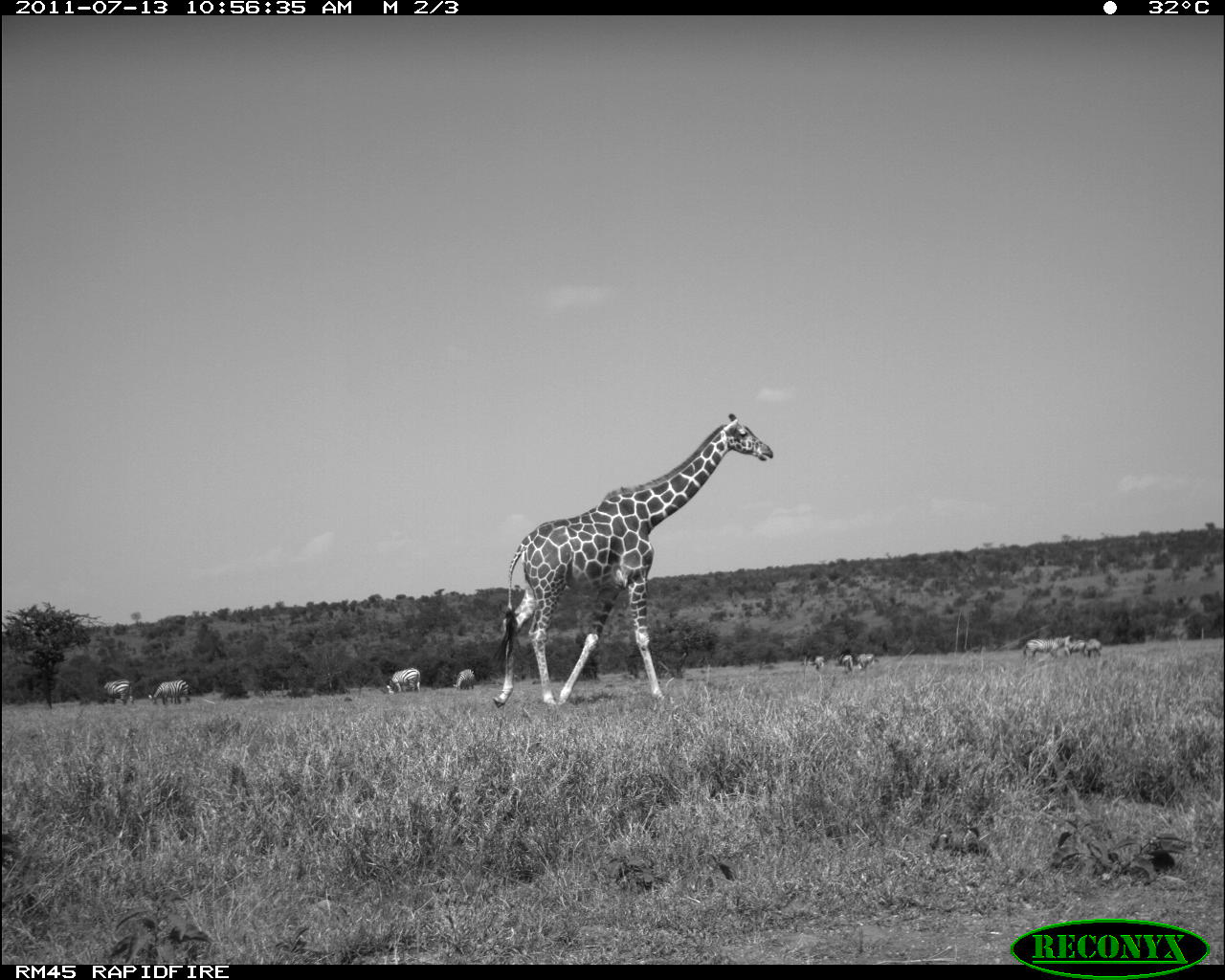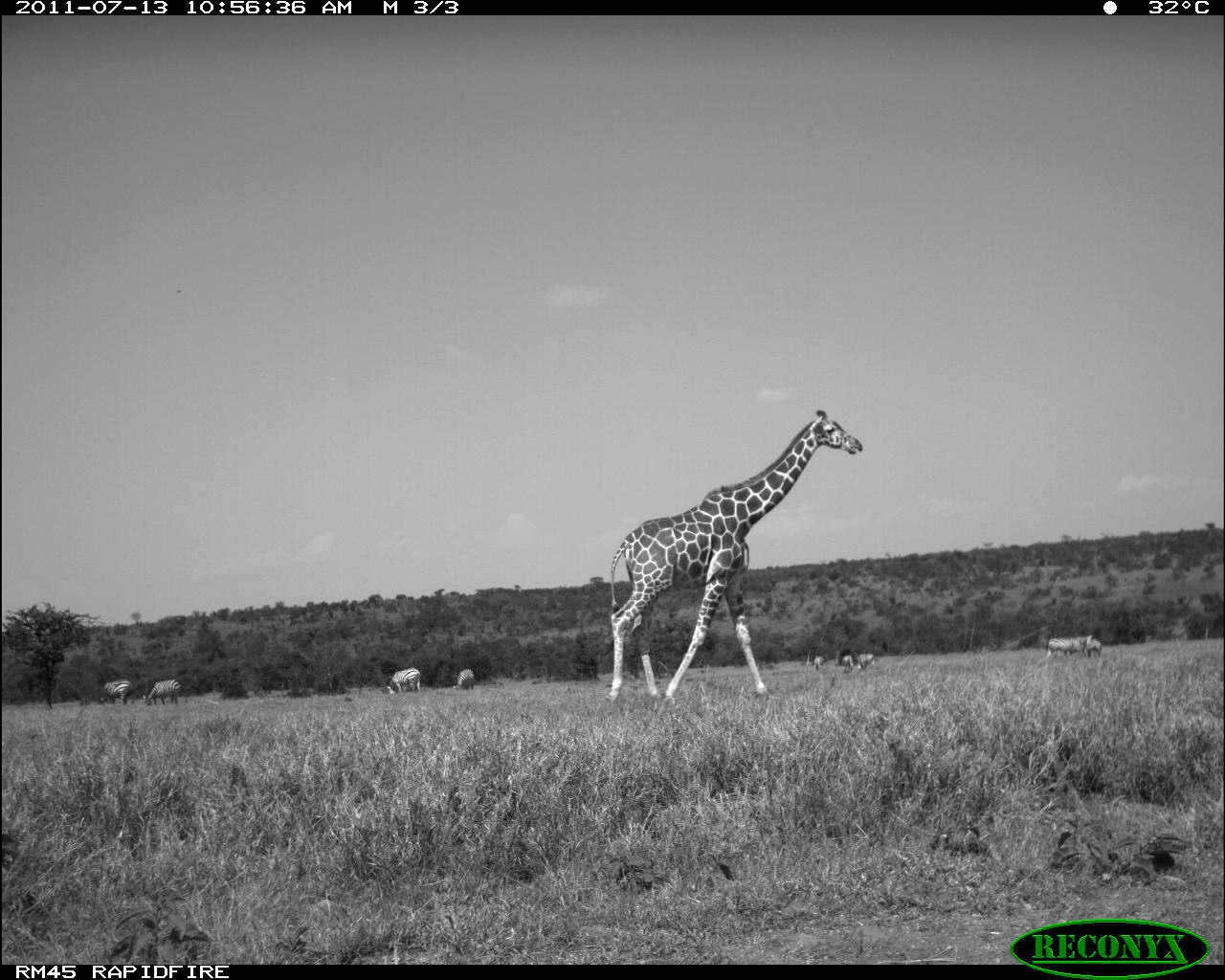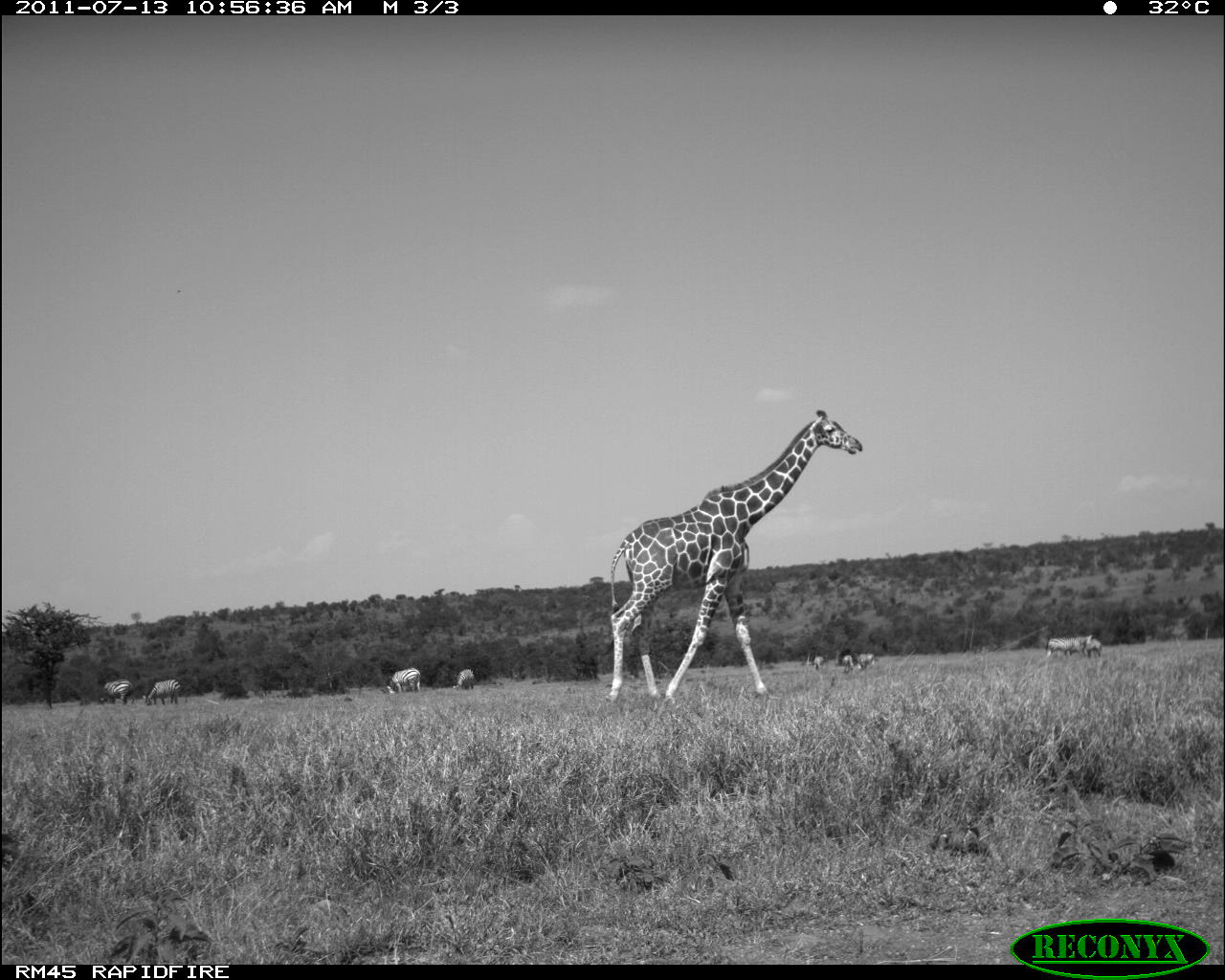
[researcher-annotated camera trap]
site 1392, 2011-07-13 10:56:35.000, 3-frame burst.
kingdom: Animalia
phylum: Chordata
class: Mammalia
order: Perissodactyla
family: Equidae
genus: Equus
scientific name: Equus quagga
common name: plains zebra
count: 10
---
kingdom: Animalia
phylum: Chordata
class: Mammalia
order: Artiodactyla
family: Giraffidae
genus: Giraffa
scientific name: Giraffa camelopardalis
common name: giraffe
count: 1